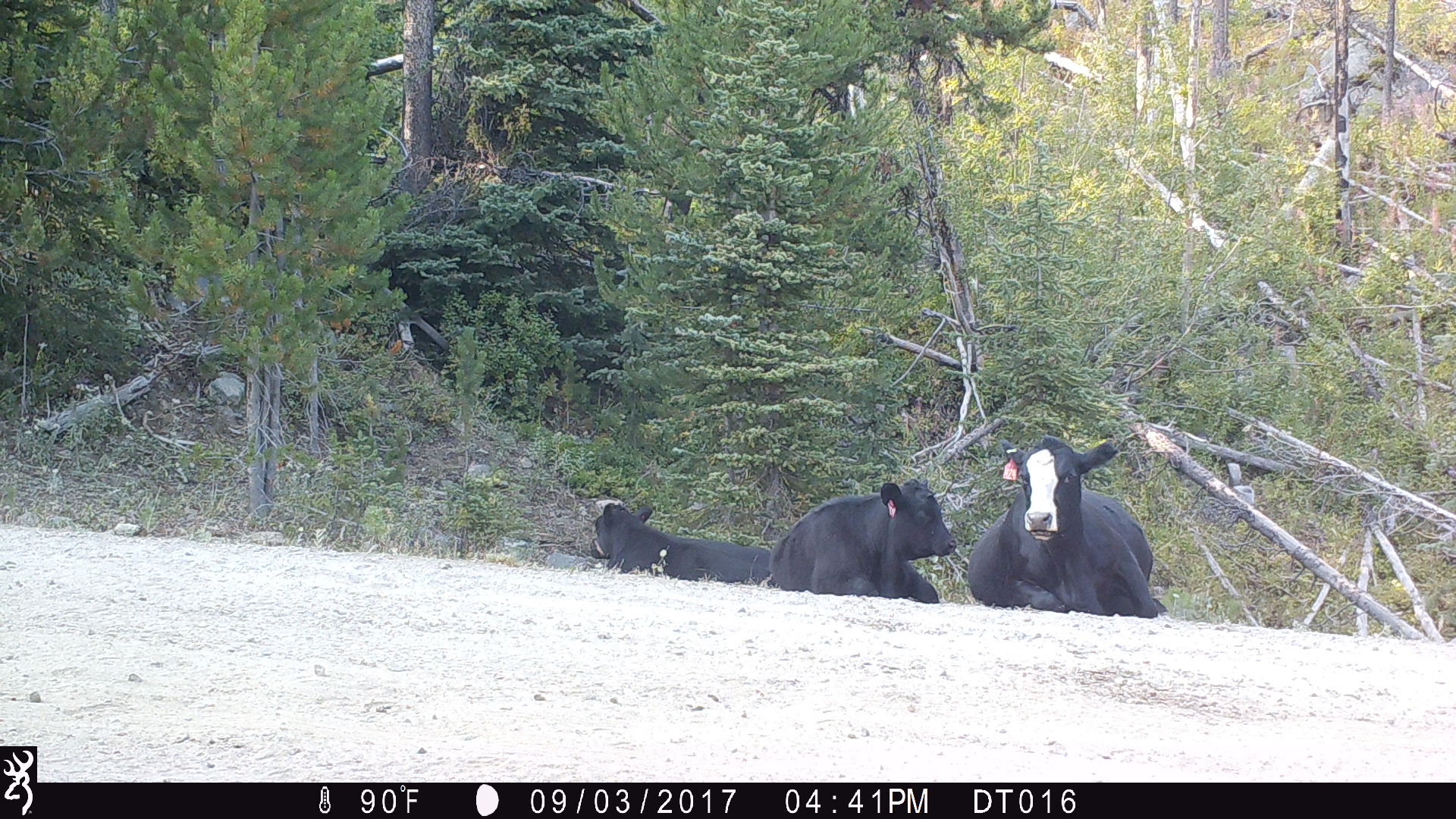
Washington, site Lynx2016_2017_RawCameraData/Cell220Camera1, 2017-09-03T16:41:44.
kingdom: Animalia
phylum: Chordata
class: Mammalia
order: Artiodactyla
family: Bovidae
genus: Bos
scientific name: Bos taurus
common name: domestic cattle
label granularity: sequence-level